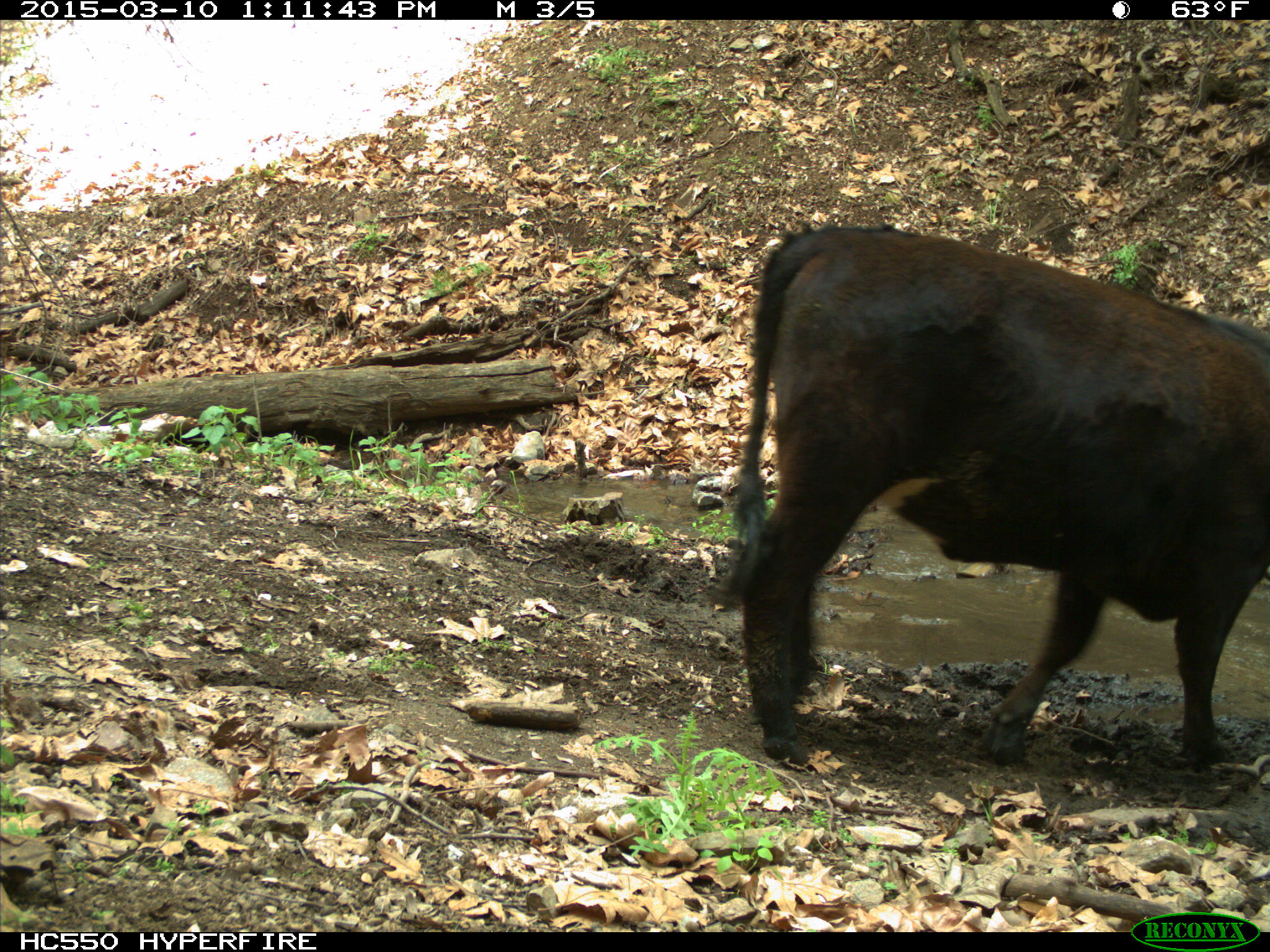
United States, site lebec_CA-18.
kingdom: Animalia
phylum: Chordata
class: Mammalia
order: Artiodactyla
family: Bovidae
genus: Bos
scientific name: Bos taurus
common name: domestic cow